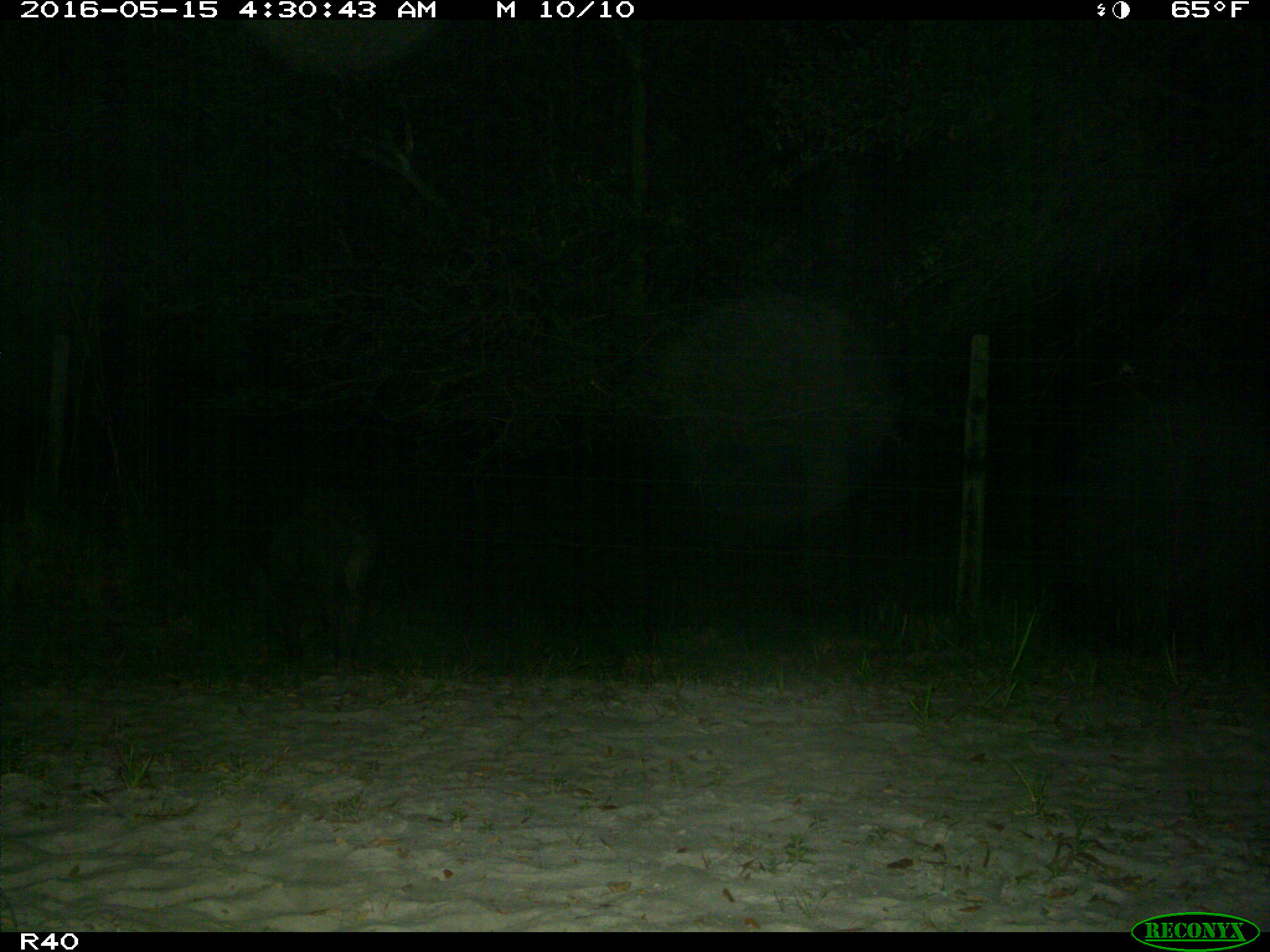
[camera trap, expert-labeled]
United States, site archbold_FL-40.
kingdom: Animalia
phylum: Chordata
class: Mammalia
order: Artiodactyla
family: Suidae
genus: Sus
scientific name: Sus scrofa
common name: wild boar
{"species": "Sus scrofa (wild boar)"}